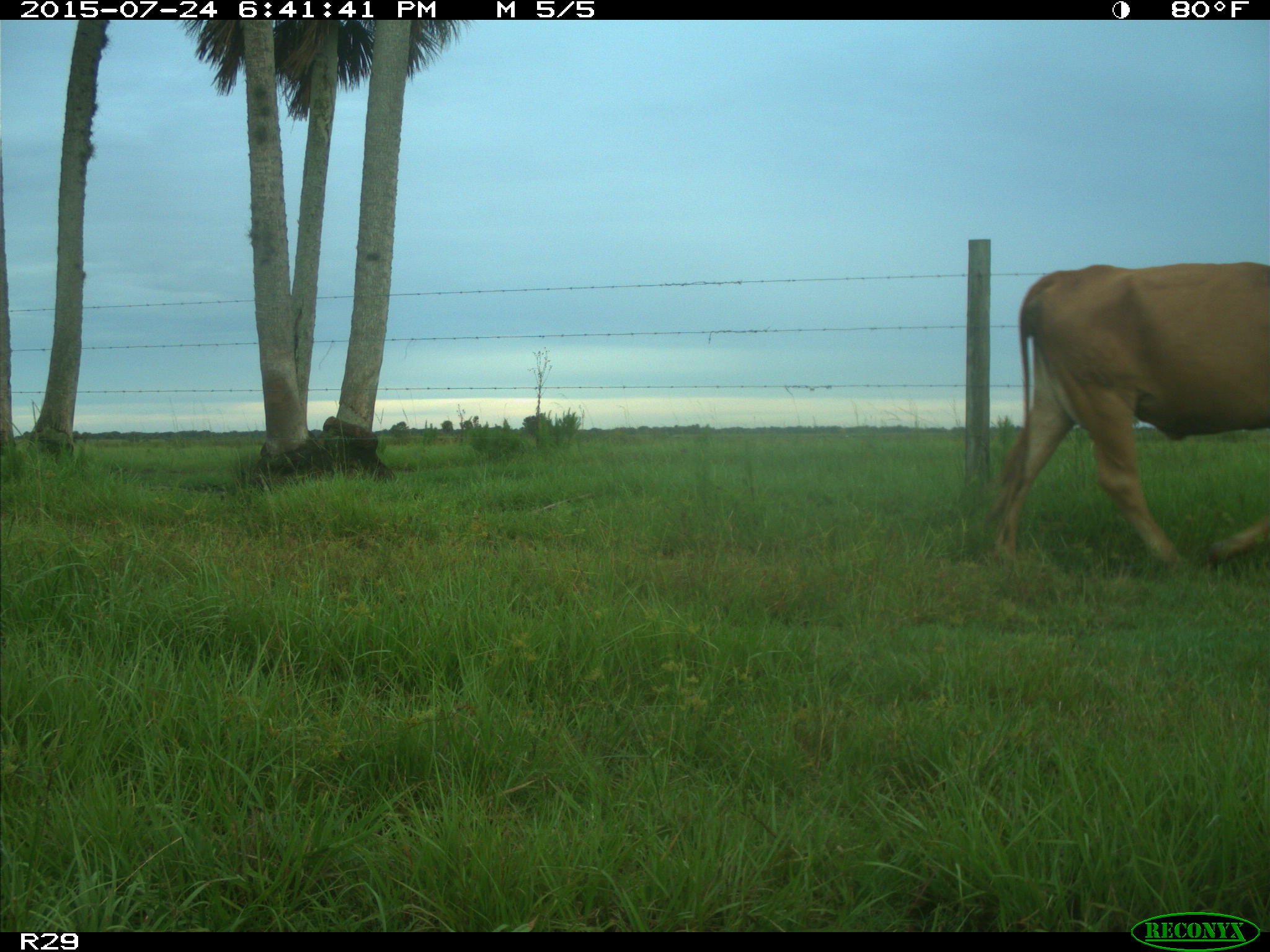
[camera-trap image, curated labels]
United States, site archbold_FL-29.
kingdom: Animalia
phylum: Chordata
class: Mammalia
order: Artiodactyla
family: Bovidae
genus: Bos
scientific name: Bos taurus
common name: domestic cow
Bos taurus (domestic cow).